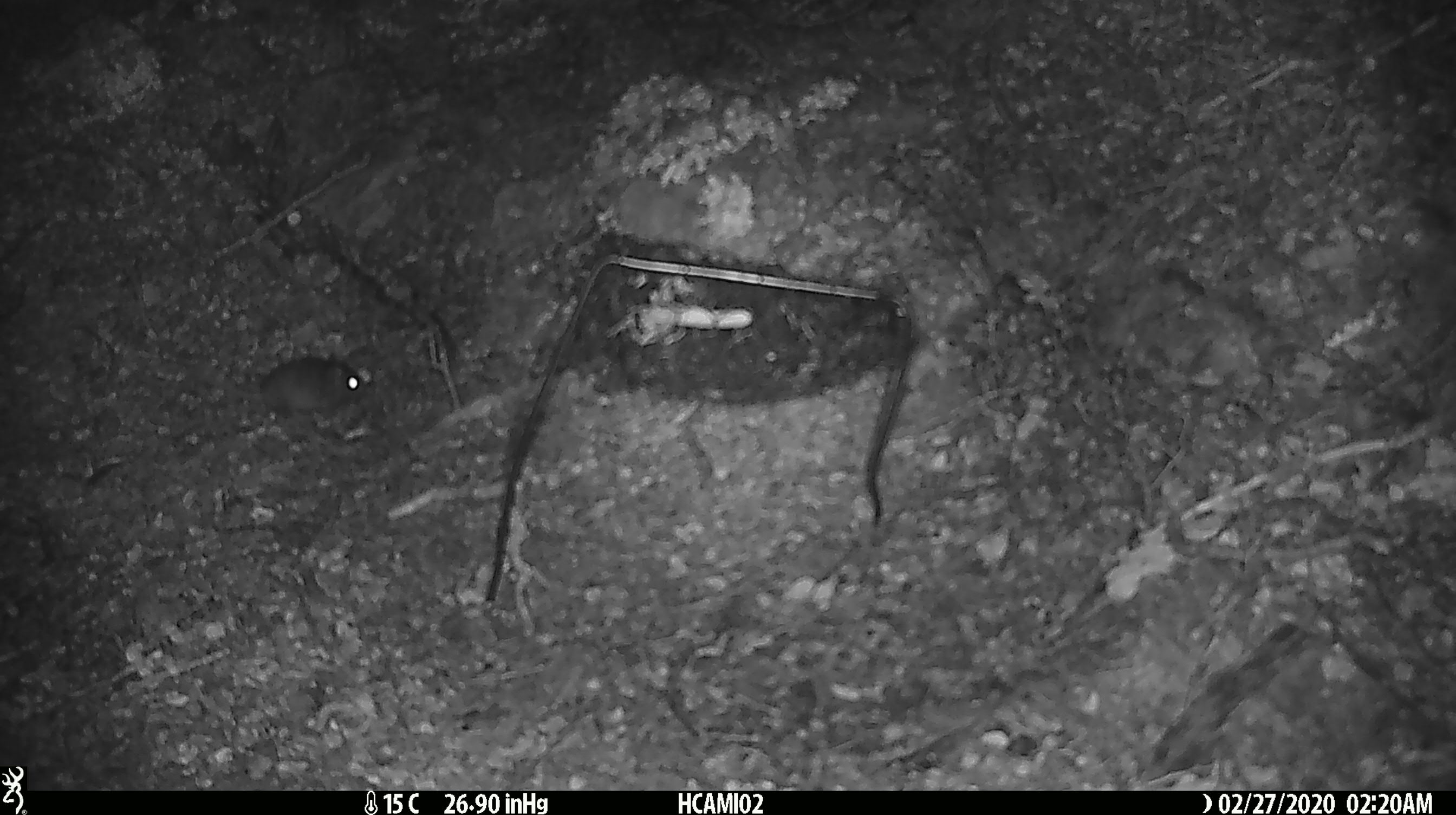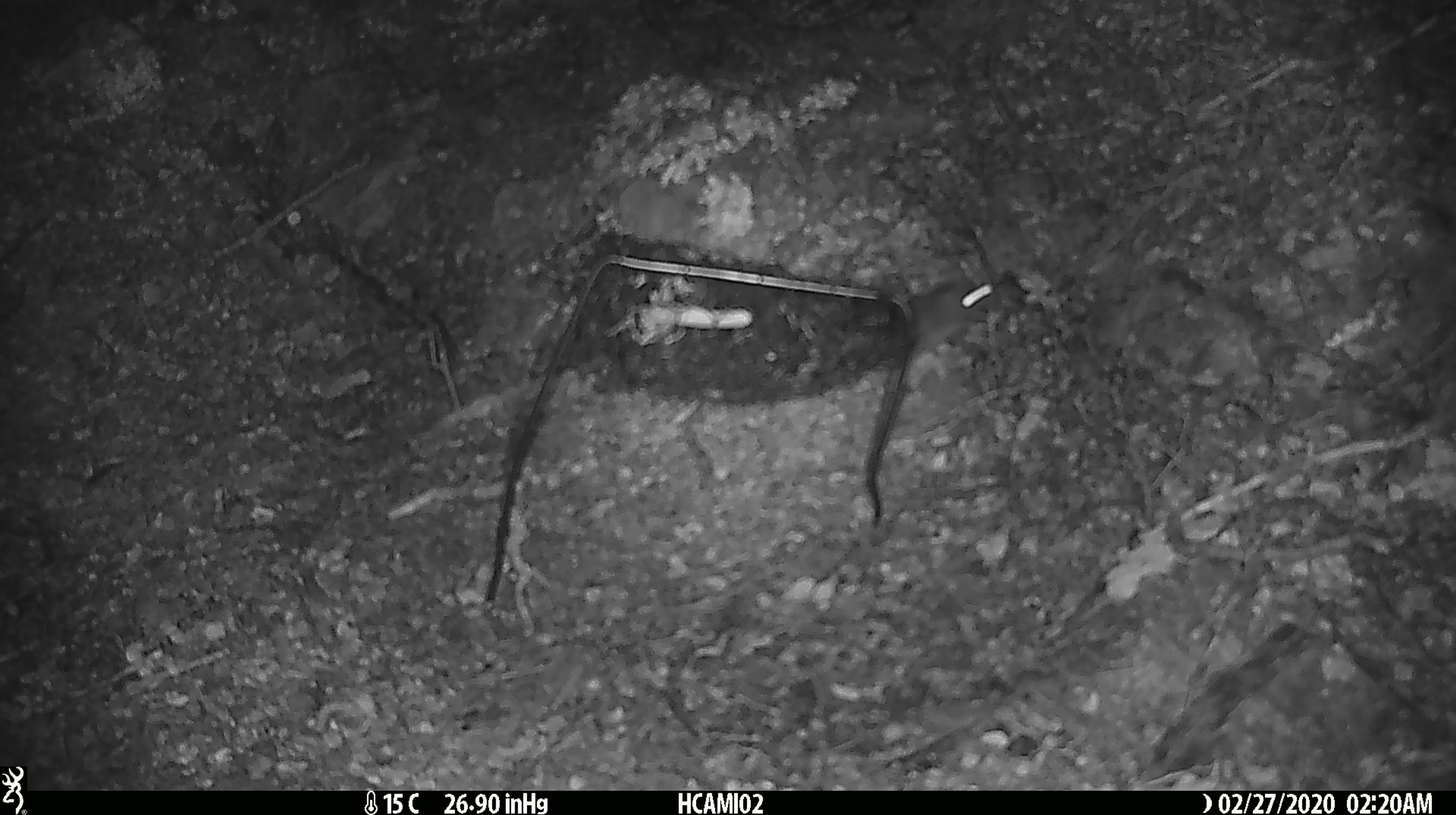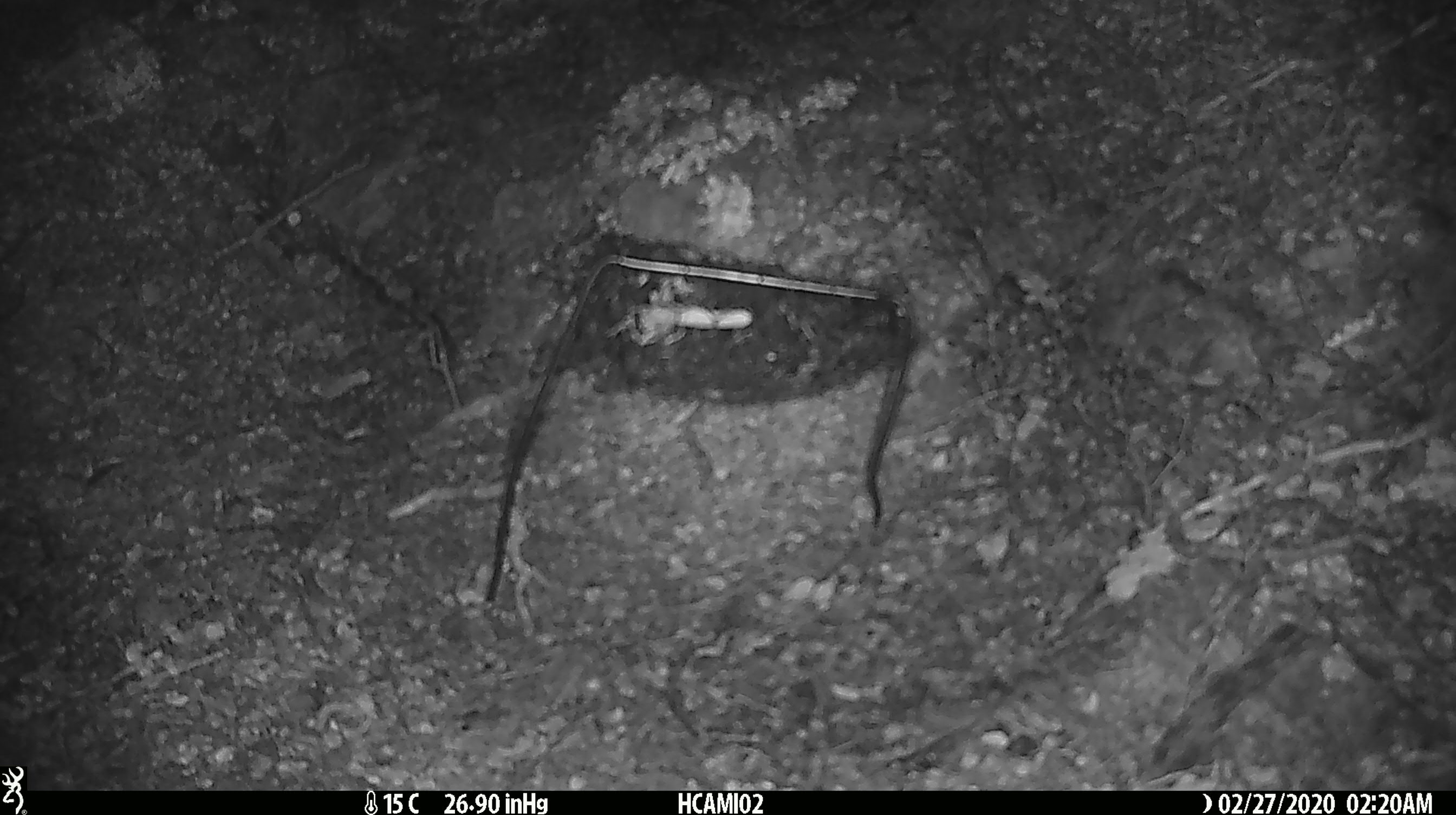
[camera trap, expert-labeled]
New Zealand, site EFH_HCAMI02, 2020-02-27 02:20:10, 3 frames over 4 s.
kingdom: Animalia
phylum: Chordata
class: Mammalia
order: Rodentia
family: Muridae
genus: Mus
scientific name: Mus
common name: mouse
Mouse (Mus).